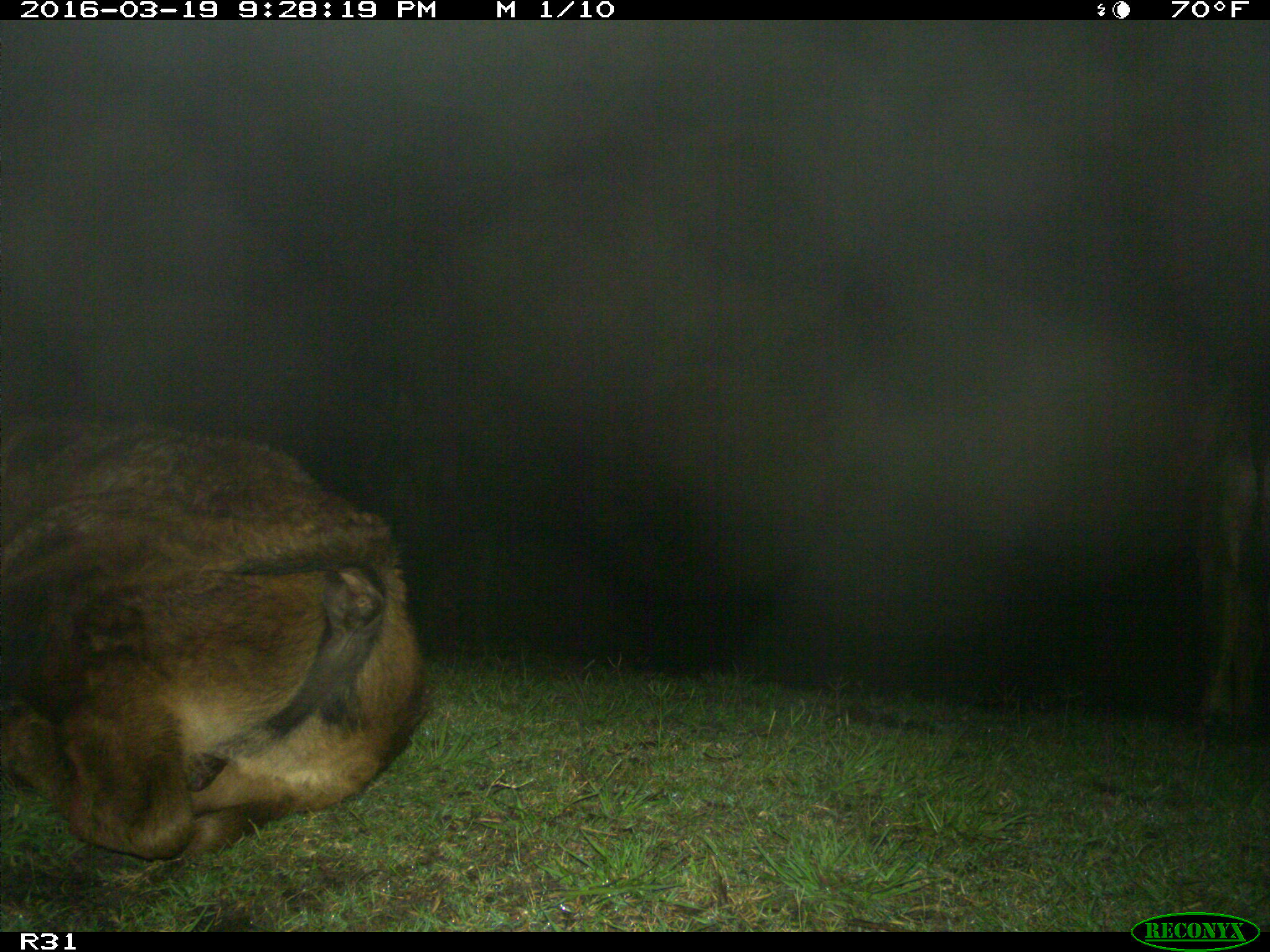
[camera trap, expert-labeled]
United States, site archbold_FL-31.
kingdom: Animalia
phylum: Chordata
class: Mammalia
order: Artiodactyla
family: Bovidae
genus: Bos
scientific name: Bos taurus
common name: domestic cow